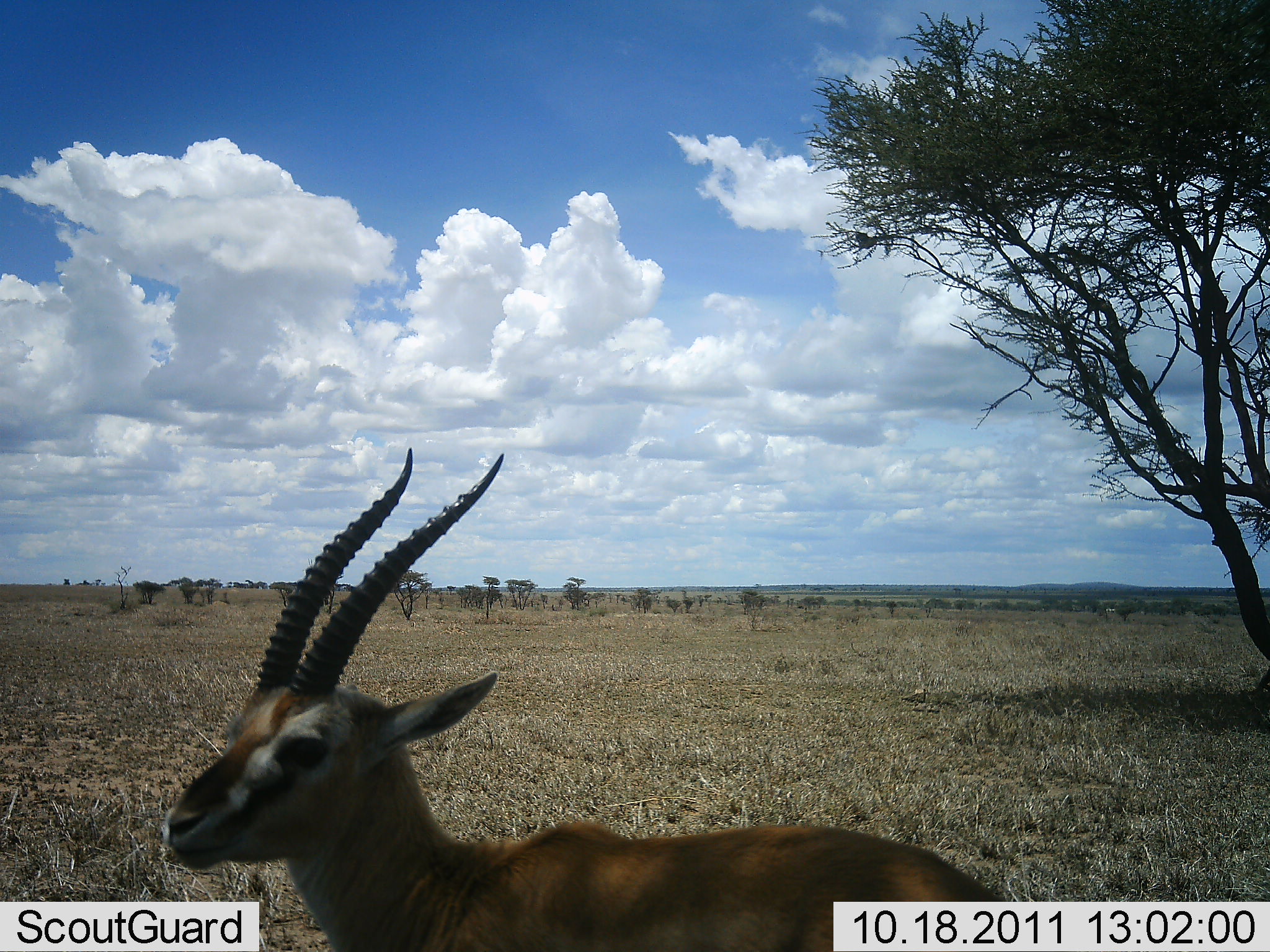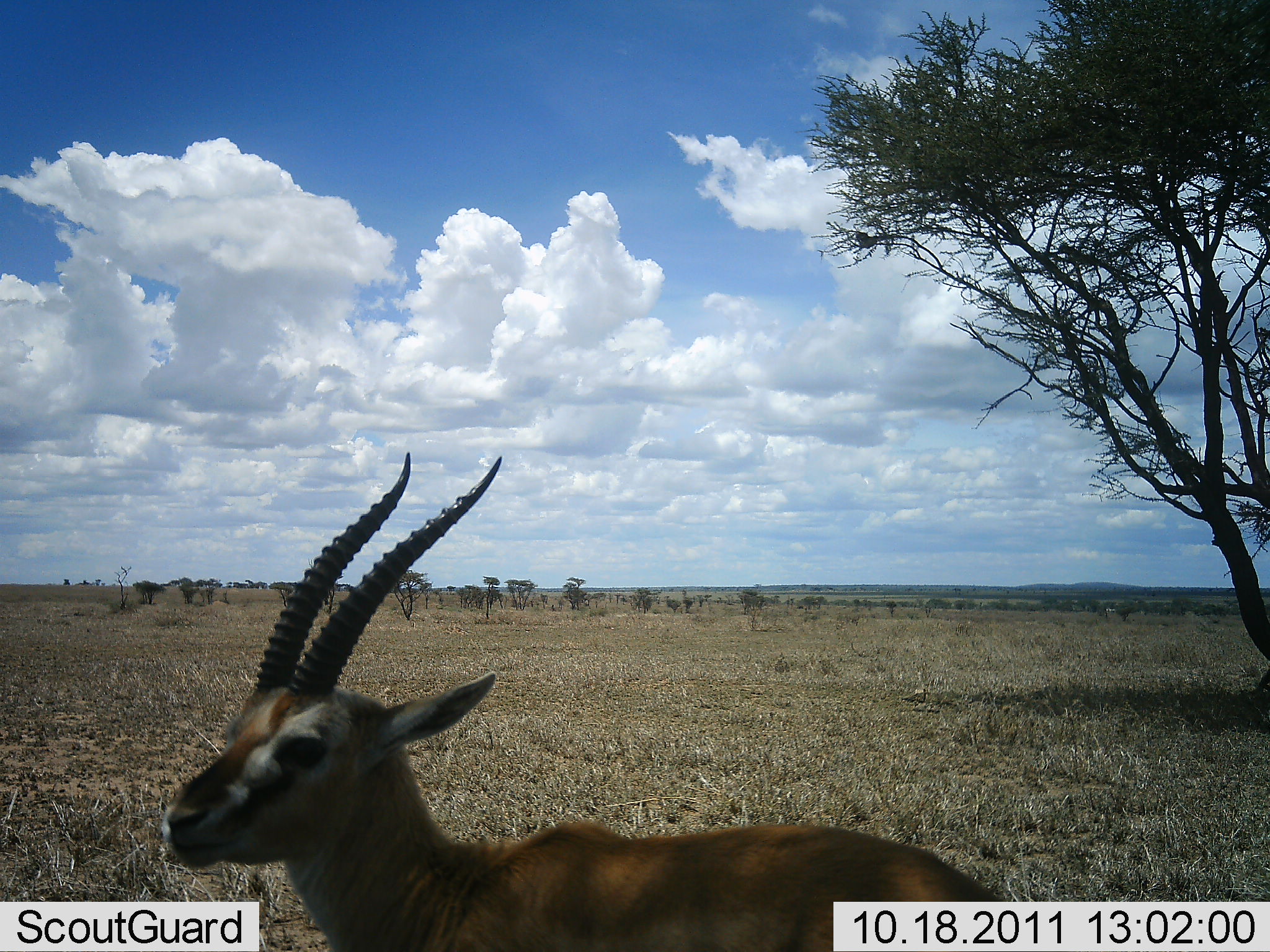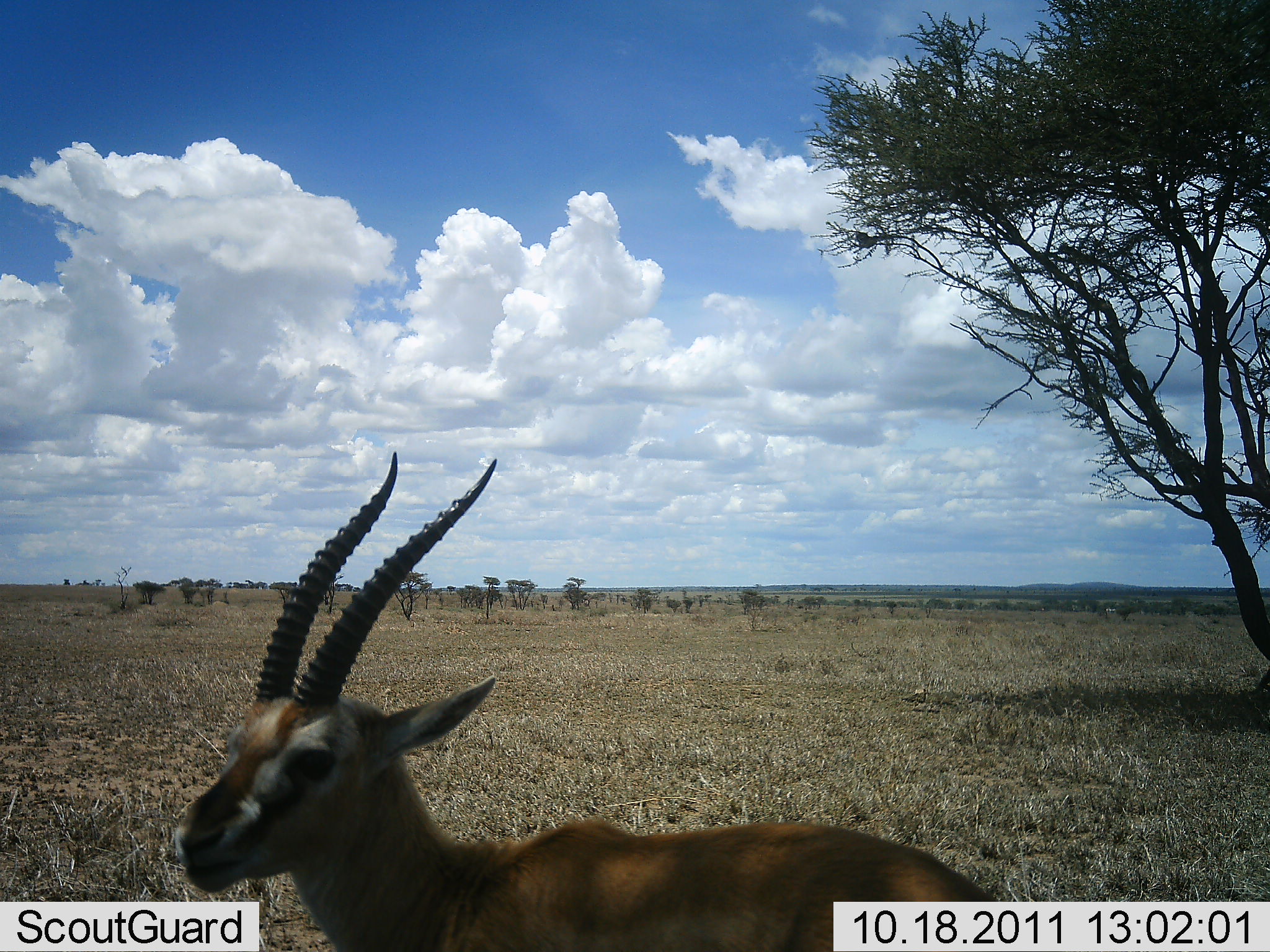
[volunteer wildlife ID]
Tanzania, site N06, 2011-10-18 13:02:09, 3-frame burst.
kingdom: Animalia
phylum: Chordata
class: Mammalia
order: Artiodactyla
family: Bovidae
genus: Eudorcas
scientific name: Eudorcas thomsonii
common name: thomson's gazelle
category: gazellethomsons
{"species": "gazellethomsons (thomson's gazelle) (Eudorcas thomsonii)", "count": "1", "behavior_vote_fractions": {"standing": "90%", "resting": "0%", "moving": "10%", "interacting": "0%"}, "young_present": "0%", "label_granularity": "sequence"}